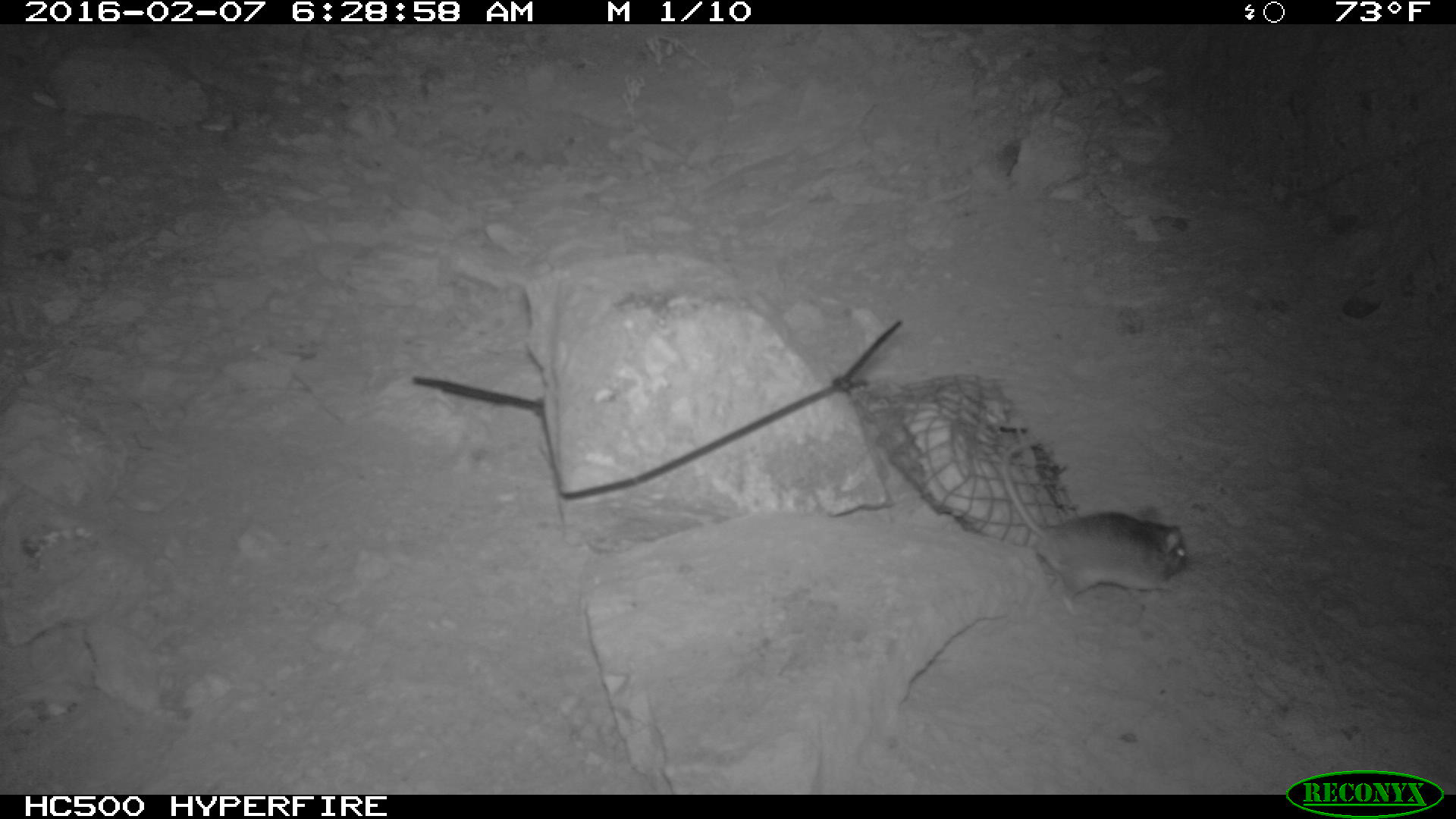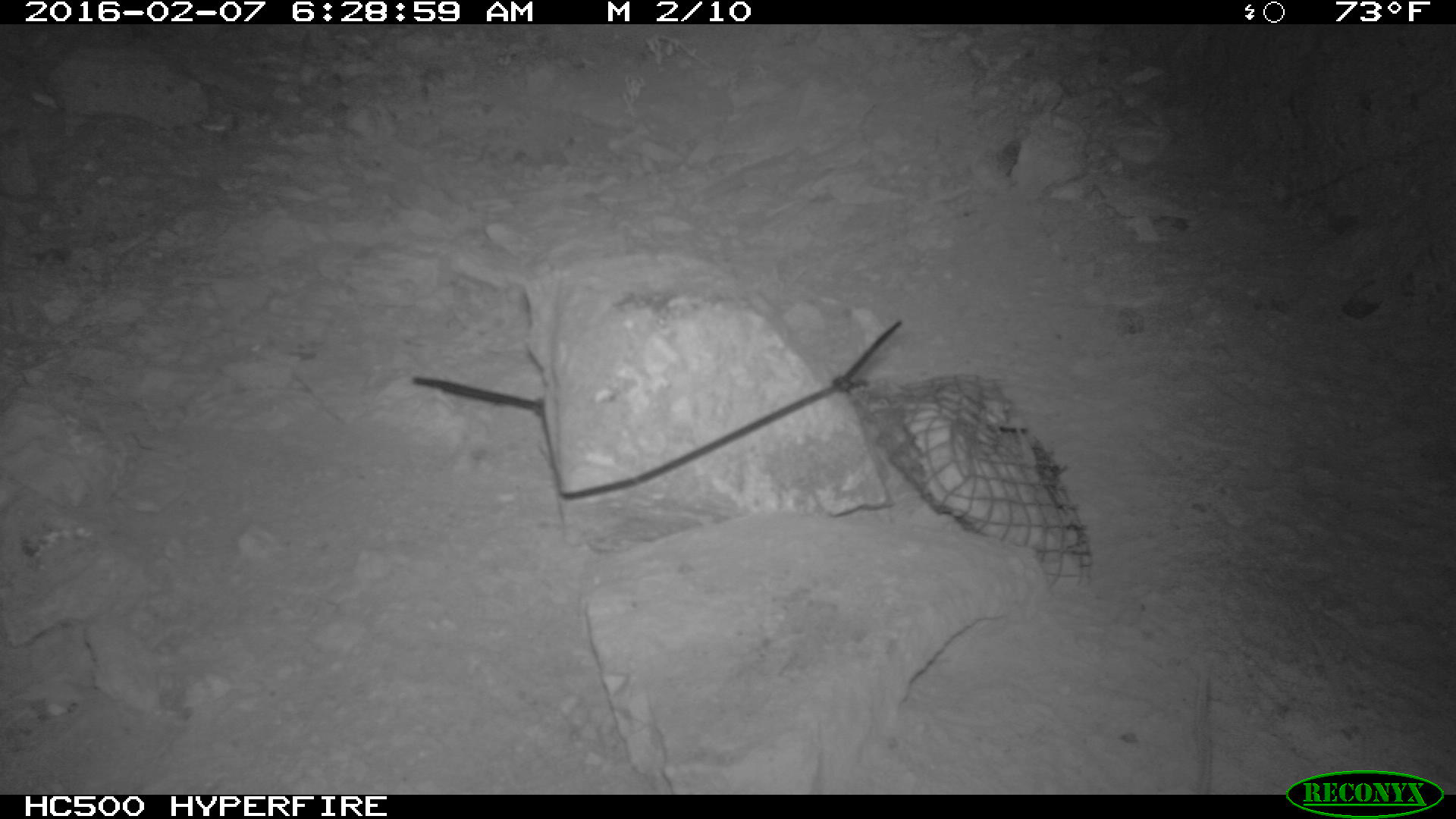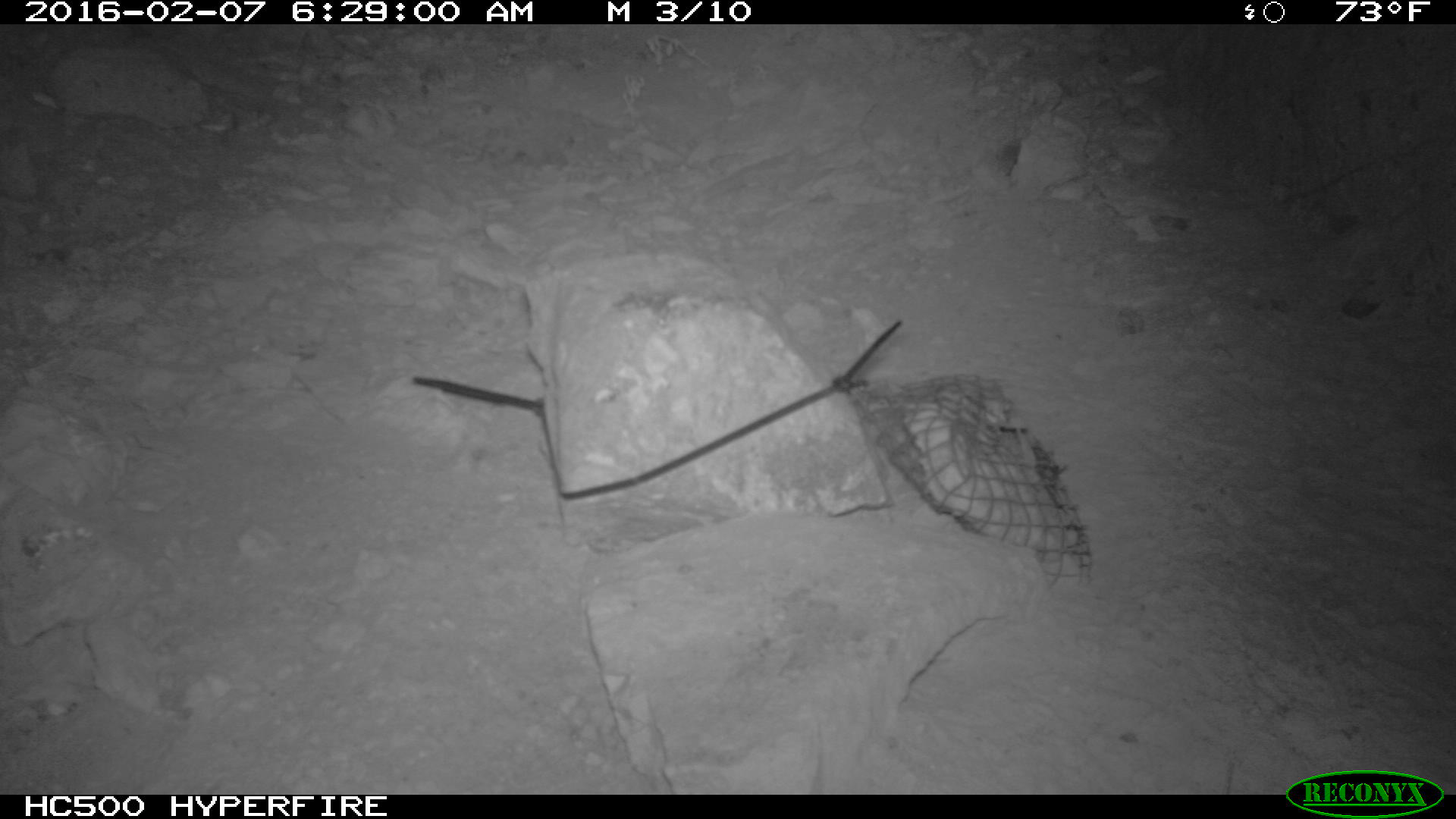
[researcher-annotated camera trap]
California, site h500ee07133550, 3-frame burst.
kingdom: Animalia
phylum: Chordata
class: Mammalia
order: Rodentia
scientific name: Rodentia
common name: rodent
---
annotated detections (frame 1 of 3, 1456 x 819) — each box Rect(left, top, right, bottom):
rodent: Rect(995, 424, 1194, 613)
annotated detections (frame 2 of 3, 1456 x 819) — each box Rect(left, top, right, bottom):
rodent: Rect(1200, 735, 1213, 794)